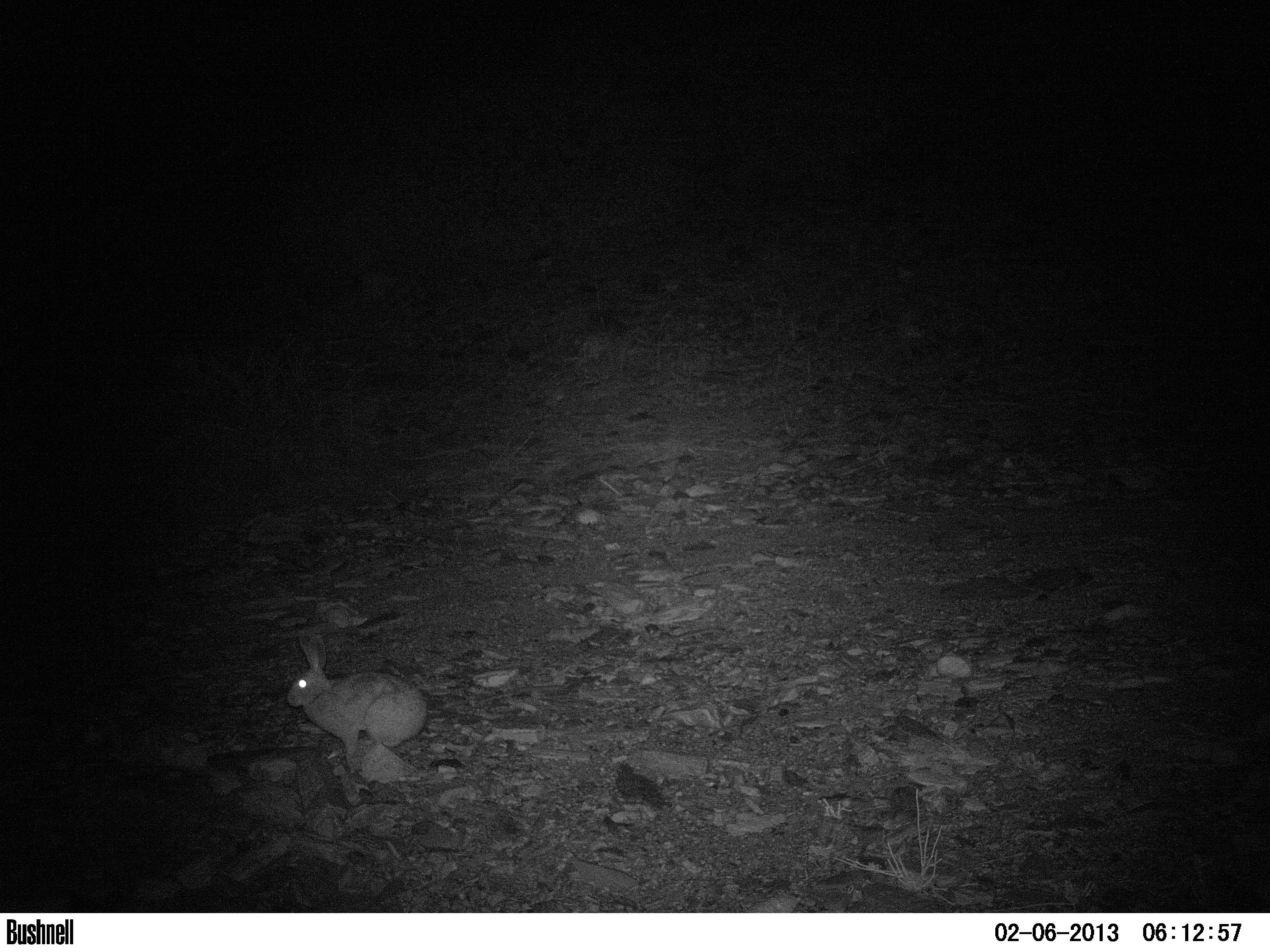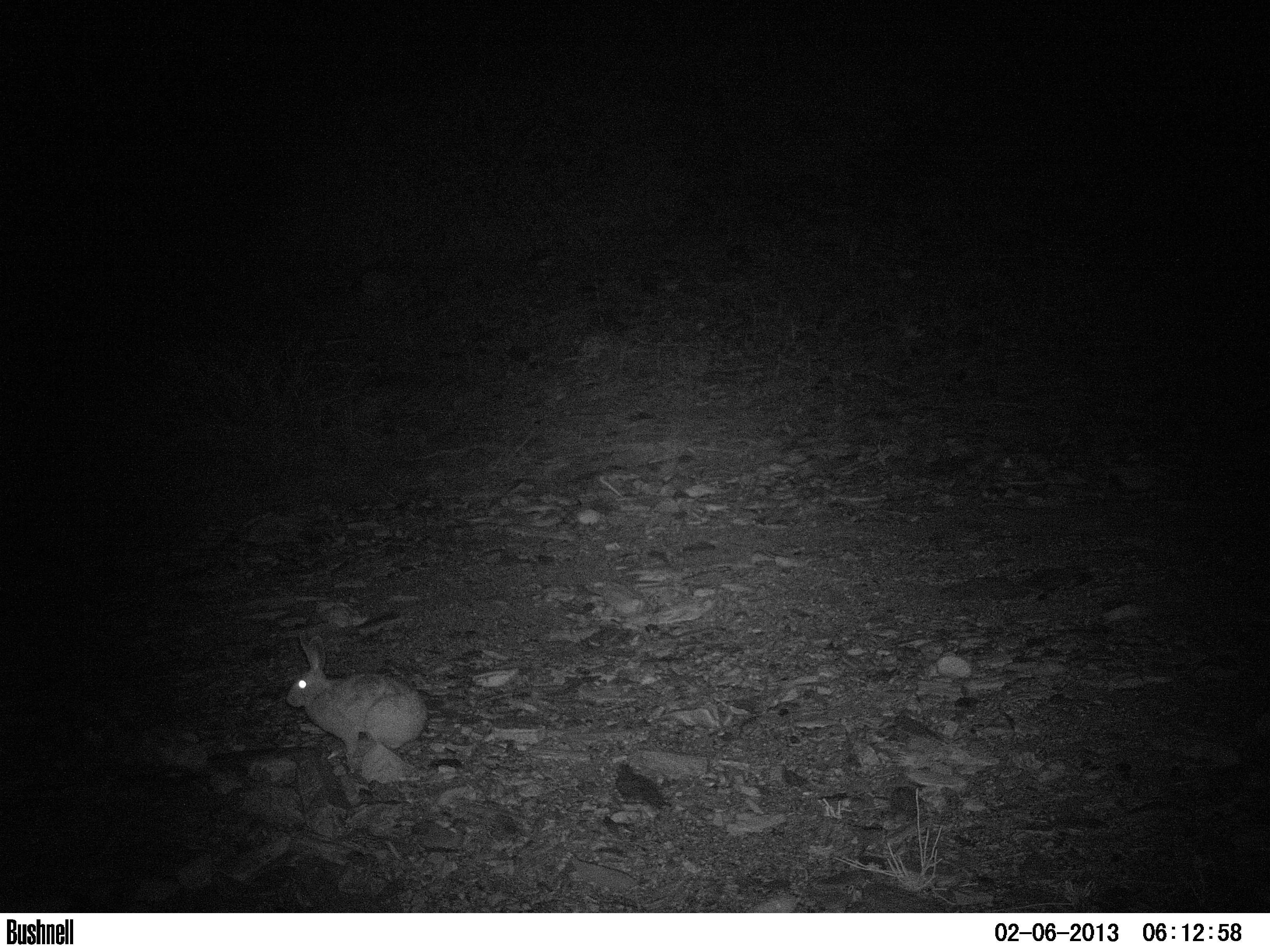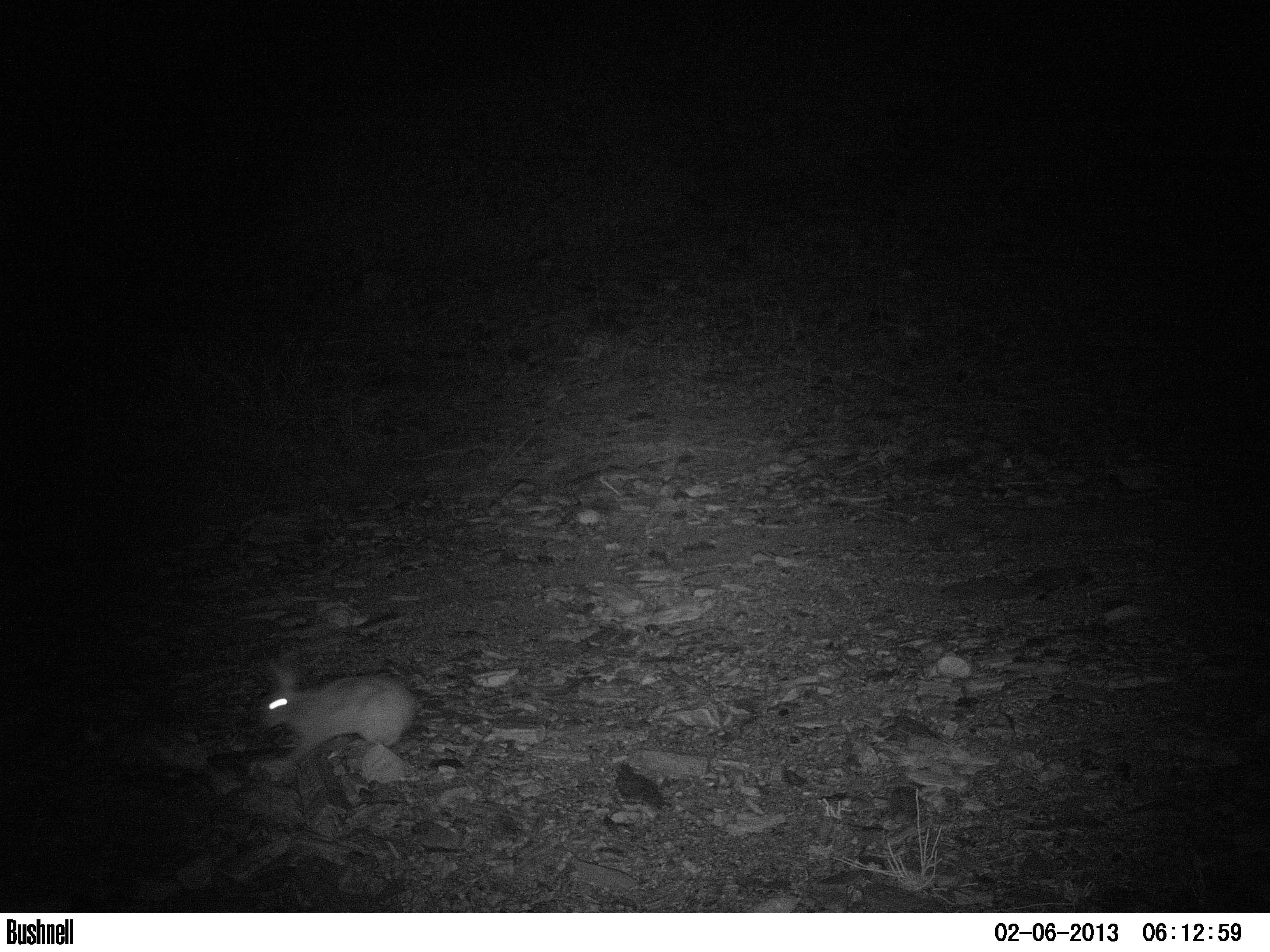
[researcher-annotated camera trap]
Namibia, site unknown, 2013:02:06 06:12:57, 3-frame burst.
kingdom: Animalia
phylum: Chordata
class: Mammalia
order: Lagomorpha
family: Leporidae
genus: Pronolagus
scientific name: Pronolagus randensis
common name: jameson's red rockhare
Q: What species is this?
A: Pronolagus randensis (jameson's red rockhare).